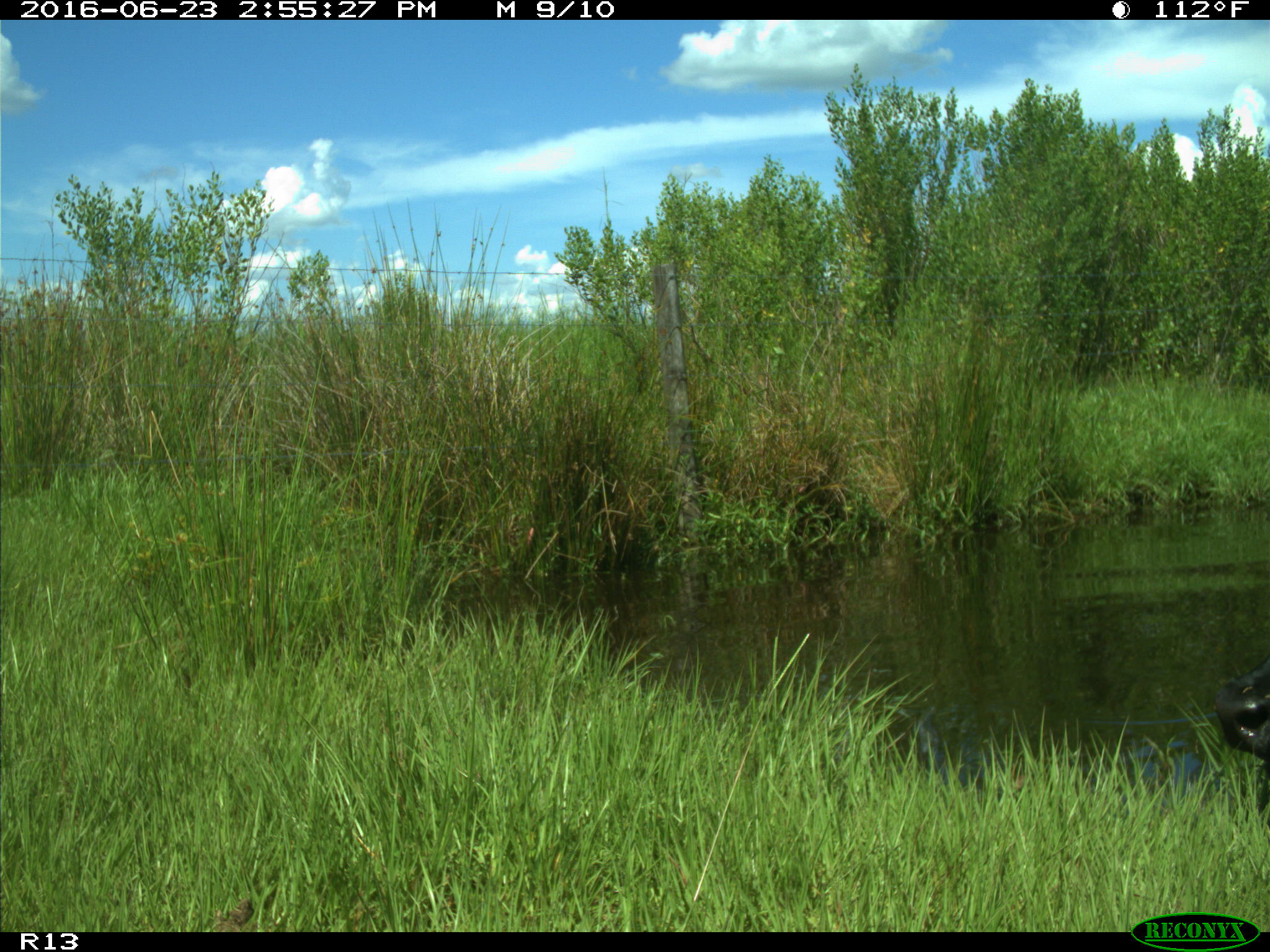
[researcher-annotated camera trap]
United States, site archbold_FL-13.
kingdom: Animalia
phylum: Chordata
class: Mammalia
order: Artiodactyla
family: Bovidae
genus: Bos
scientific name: Bos taurus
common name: domestic cow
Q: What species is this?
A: Bos taurus (domestic cow).